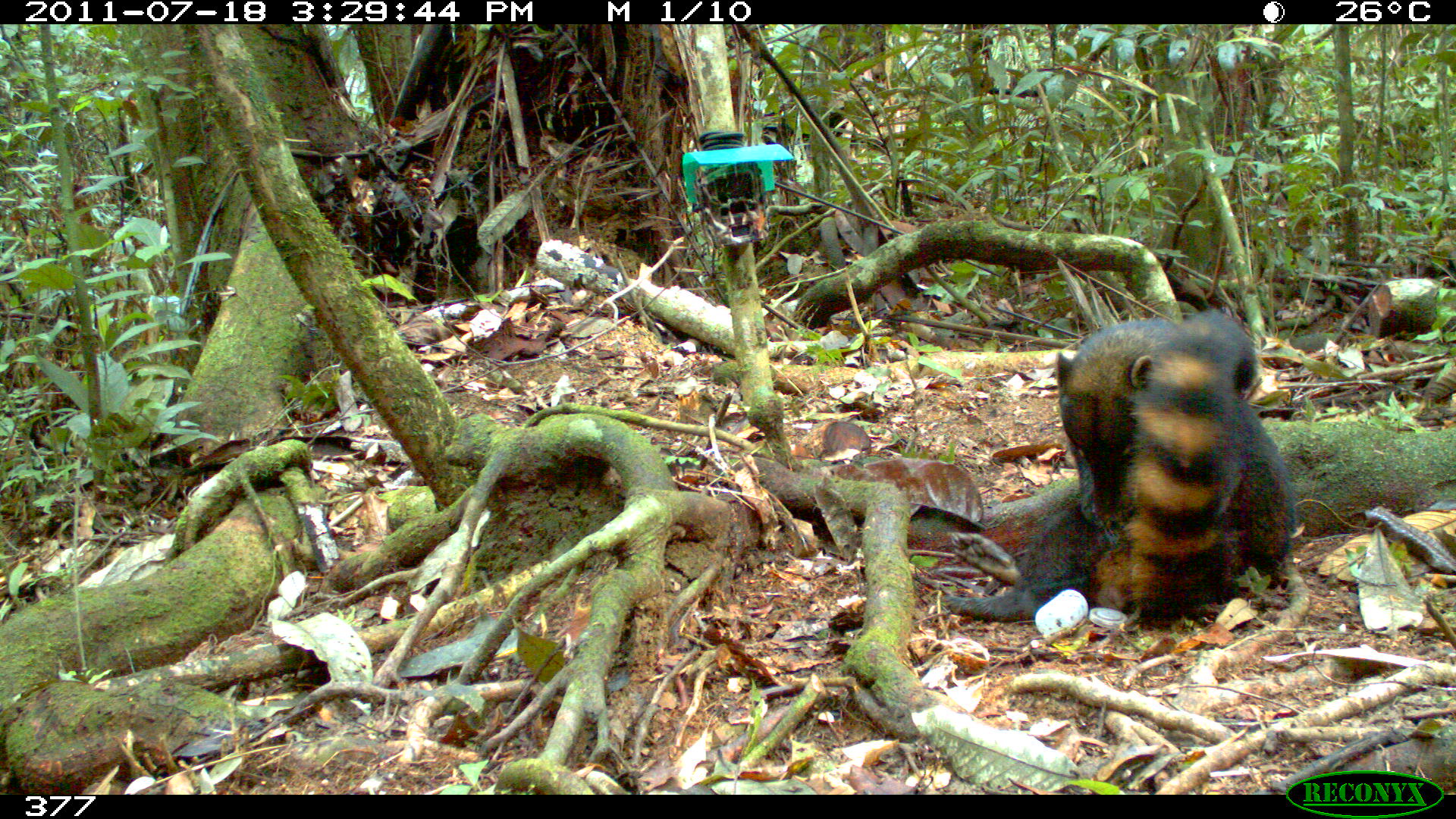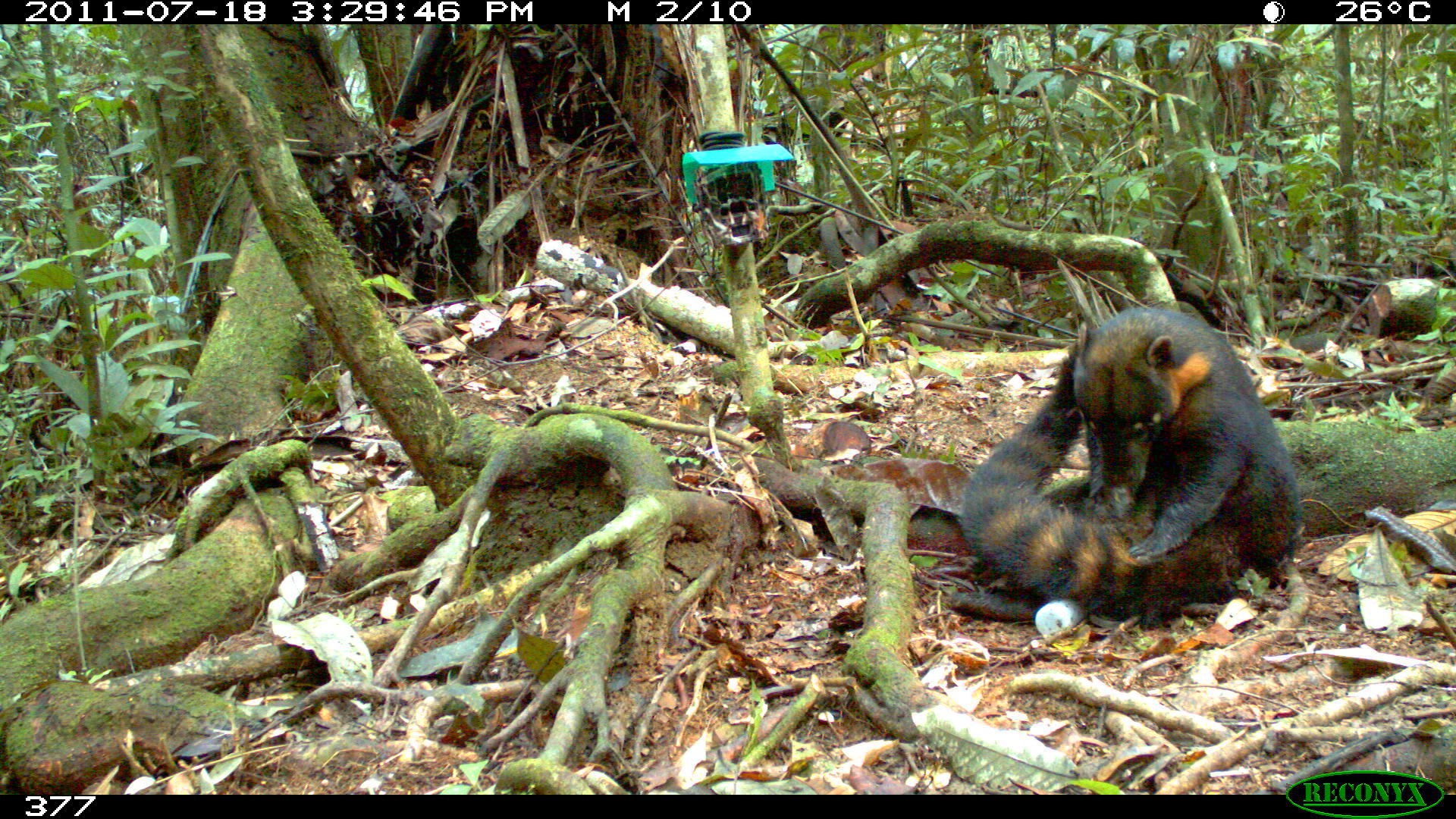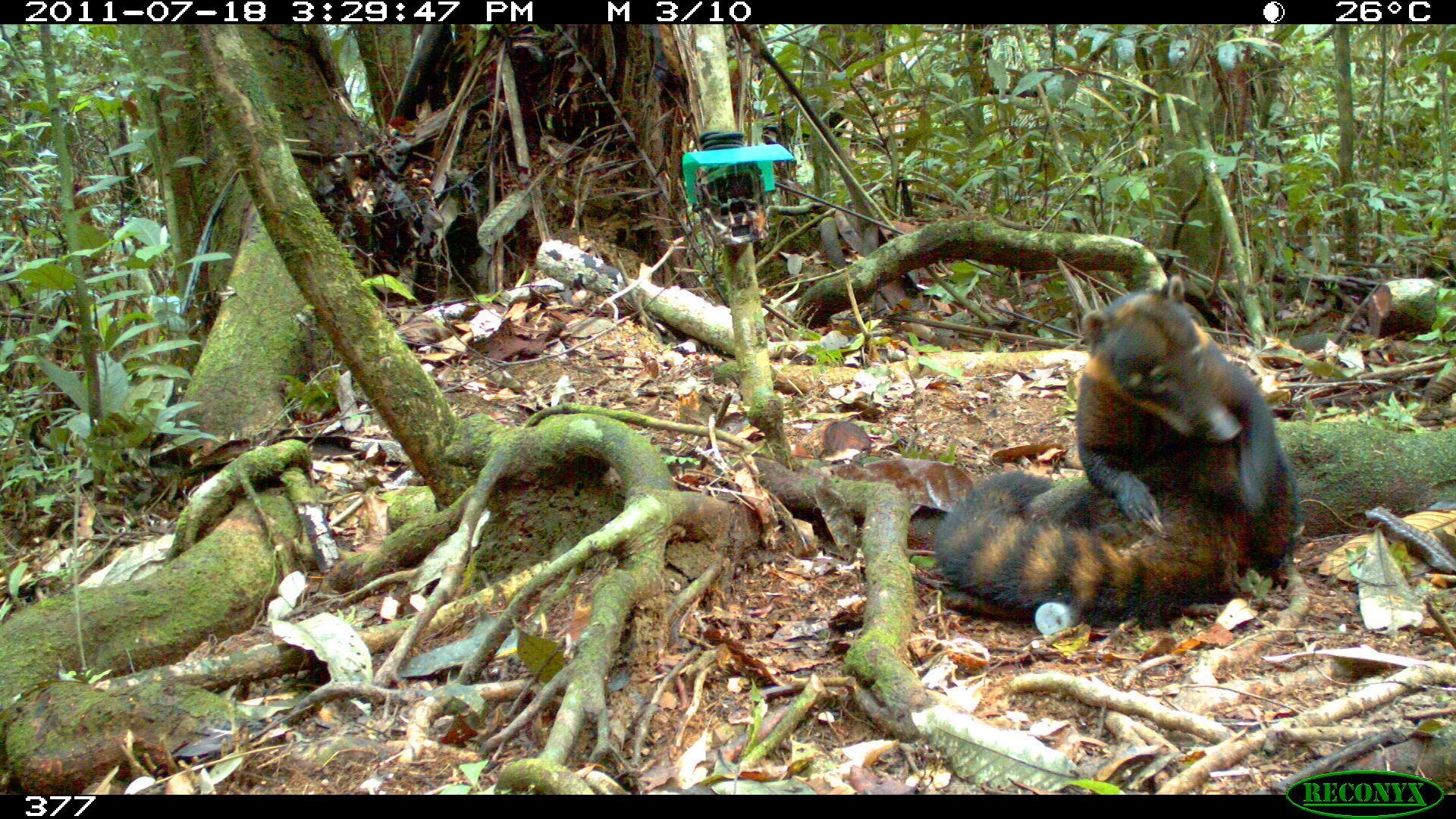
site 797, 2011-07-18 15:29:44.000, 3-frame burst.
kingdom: Animalia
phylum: Chordata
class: Mammalia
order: Carnivora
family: Procyonidae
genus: Nasua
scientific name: Nasua nasua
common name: south american coati